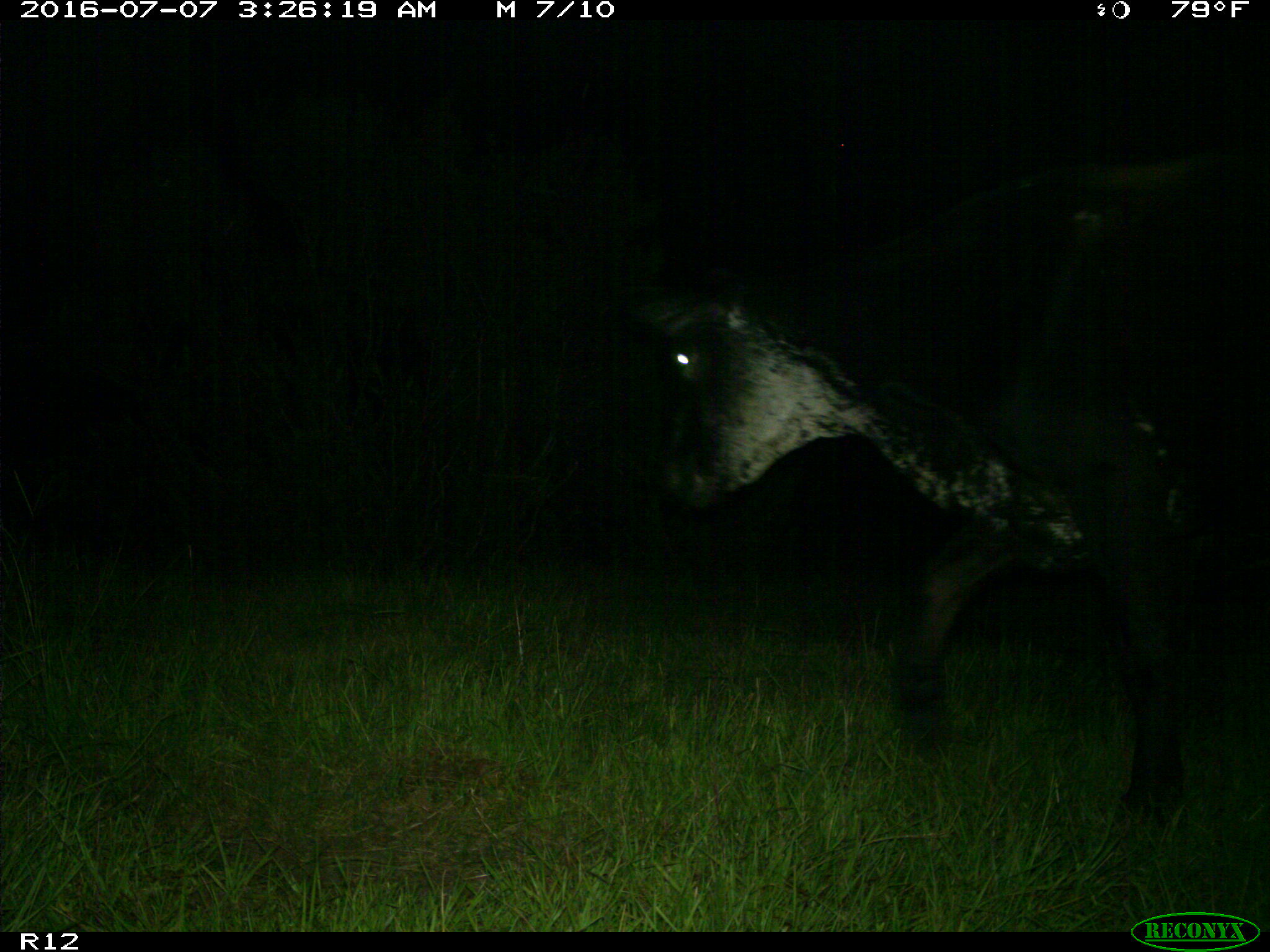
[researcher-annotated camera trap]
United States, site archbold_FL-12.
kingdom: Animalia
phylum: Chordata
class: Mammalia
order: Artiodactyla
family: Bovidae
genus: Bos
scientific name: Bos taurus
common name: domestic cow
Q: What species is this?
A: Bos taurus (domestic cow).